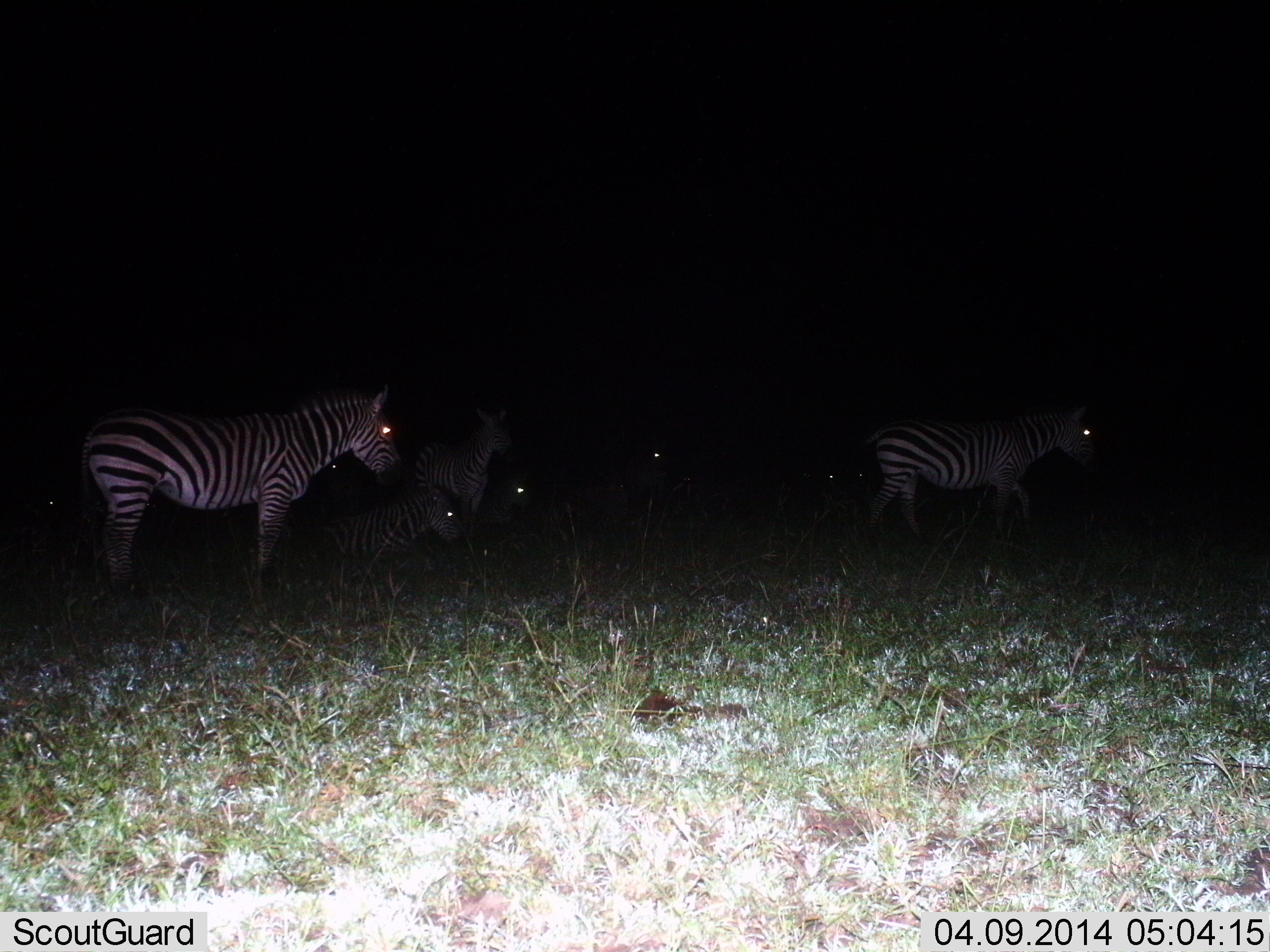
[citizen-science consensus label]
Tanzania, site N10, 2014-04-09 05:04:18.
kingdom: Animalia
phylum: Chordata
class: Mammalia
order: Perissodactyla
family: Equidae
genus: Equus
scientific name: Equus quagga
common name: plains zebra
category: zebra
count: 7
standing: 100%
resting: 60%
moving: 20%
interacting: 0%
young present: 10%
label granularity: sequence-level